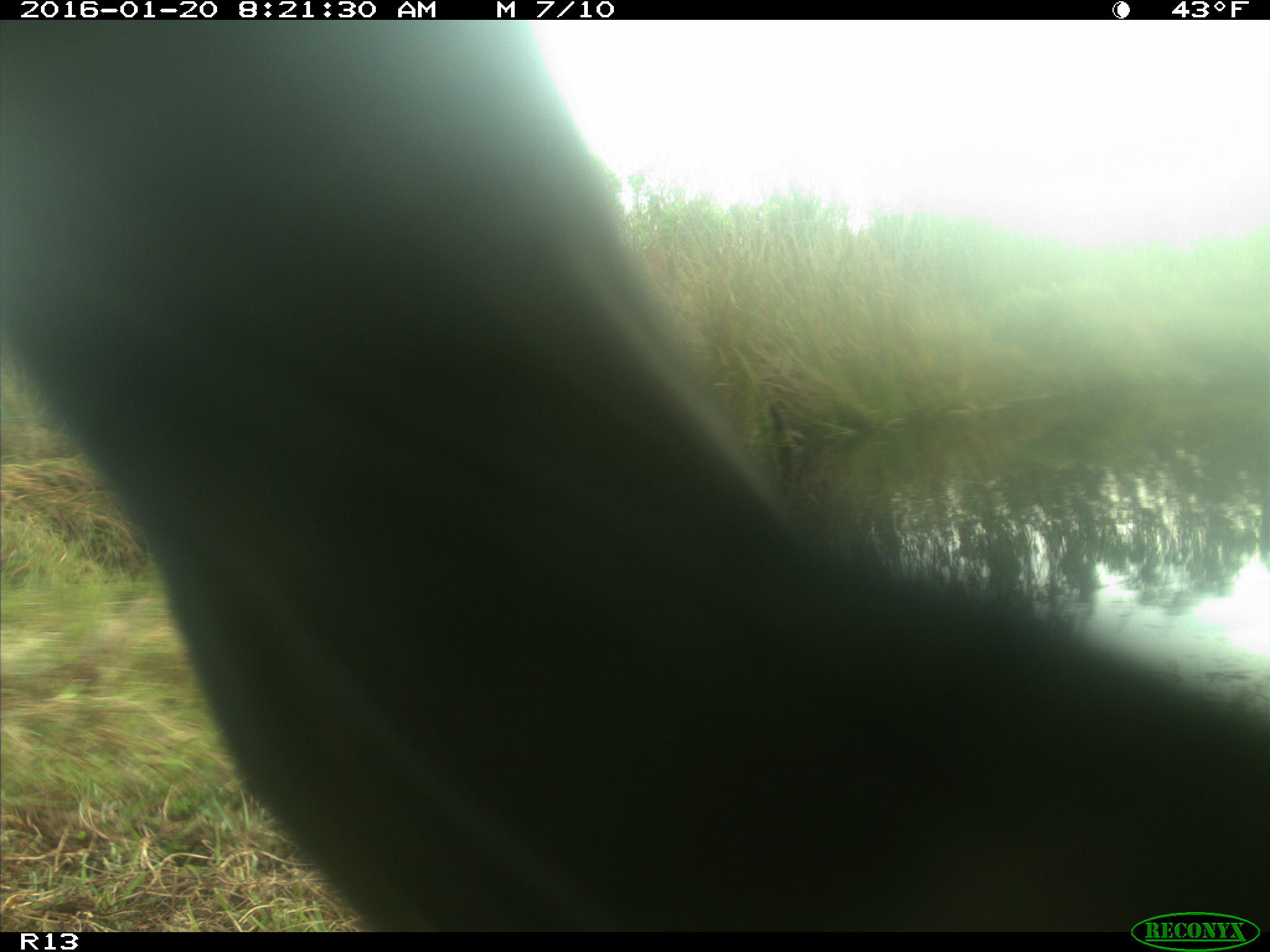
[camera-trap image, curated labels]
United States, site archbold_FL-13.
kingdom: Animalia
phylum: Chordata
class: Mammalia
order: Artiodactyla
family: Bovidae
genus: Bos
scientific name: Bos taurus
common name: domestic cow